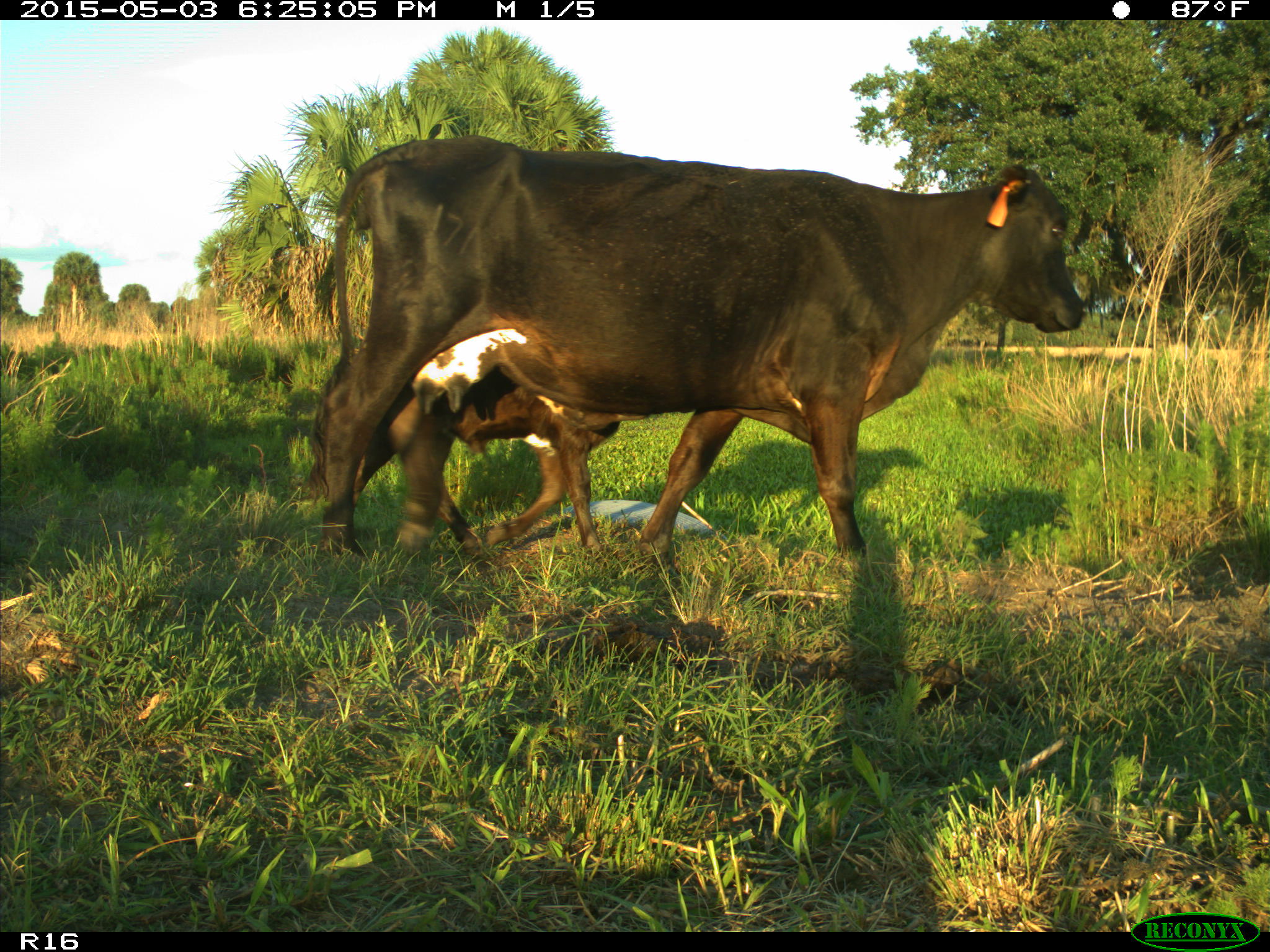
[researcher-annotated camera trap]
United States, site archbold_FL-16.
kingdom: Animalia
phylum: Chordata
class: Mammalia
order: Artiodactyla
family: Bovidae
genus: Bos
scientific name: Bos taurus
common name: domestic cow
Bos taurus (domestic cow).